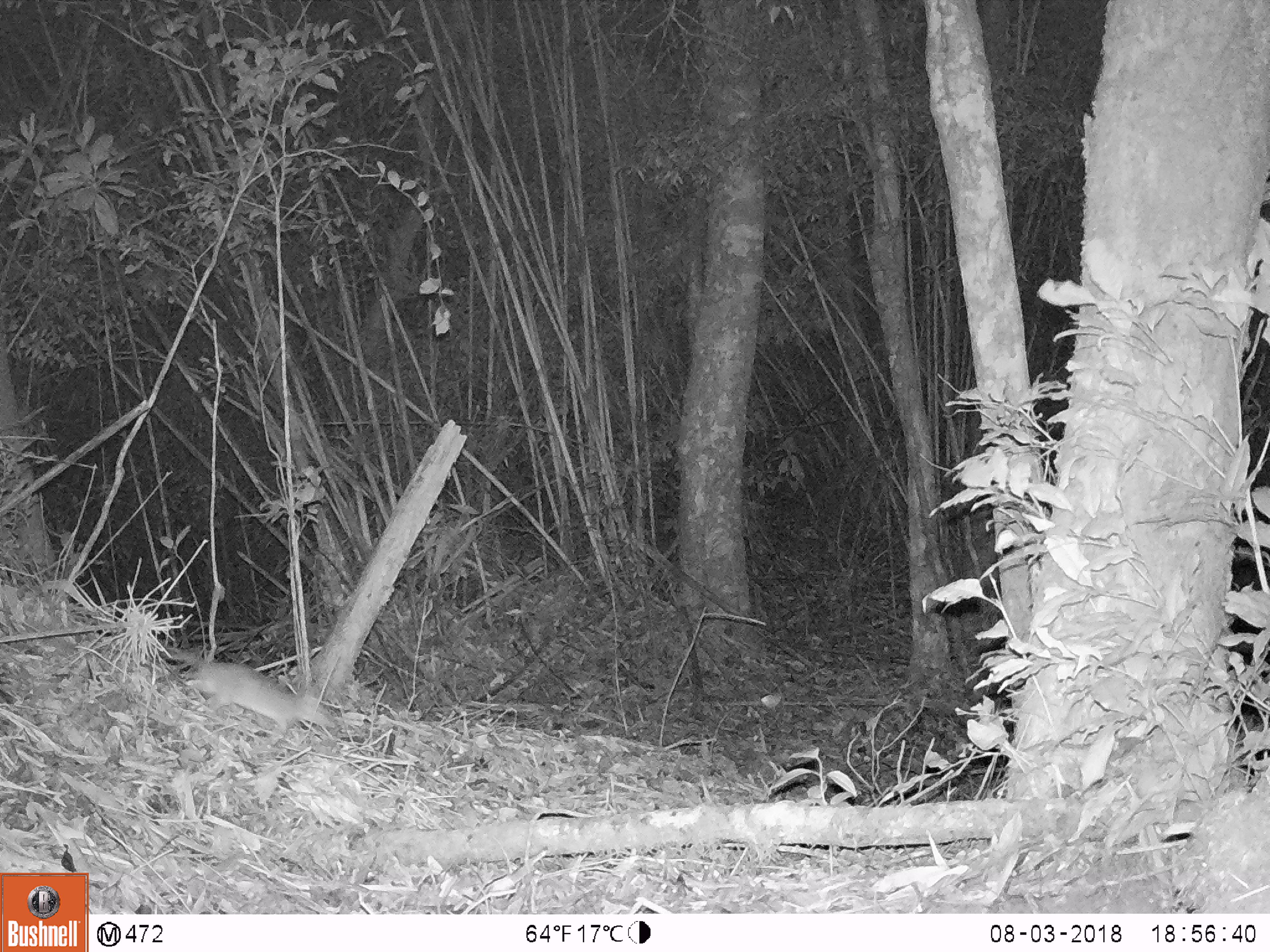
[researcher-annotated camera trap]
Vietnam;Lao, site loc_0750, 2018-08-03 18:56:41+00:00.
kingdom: Animalia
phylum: Chordata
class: Mammalia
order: Rodentia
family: Muridae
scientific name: Muridae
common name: old-world mice and rats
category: unidentified murid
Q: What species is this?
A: Unidentified murid (old-world mice and rats) (Muridae).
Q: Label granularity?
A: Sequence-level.